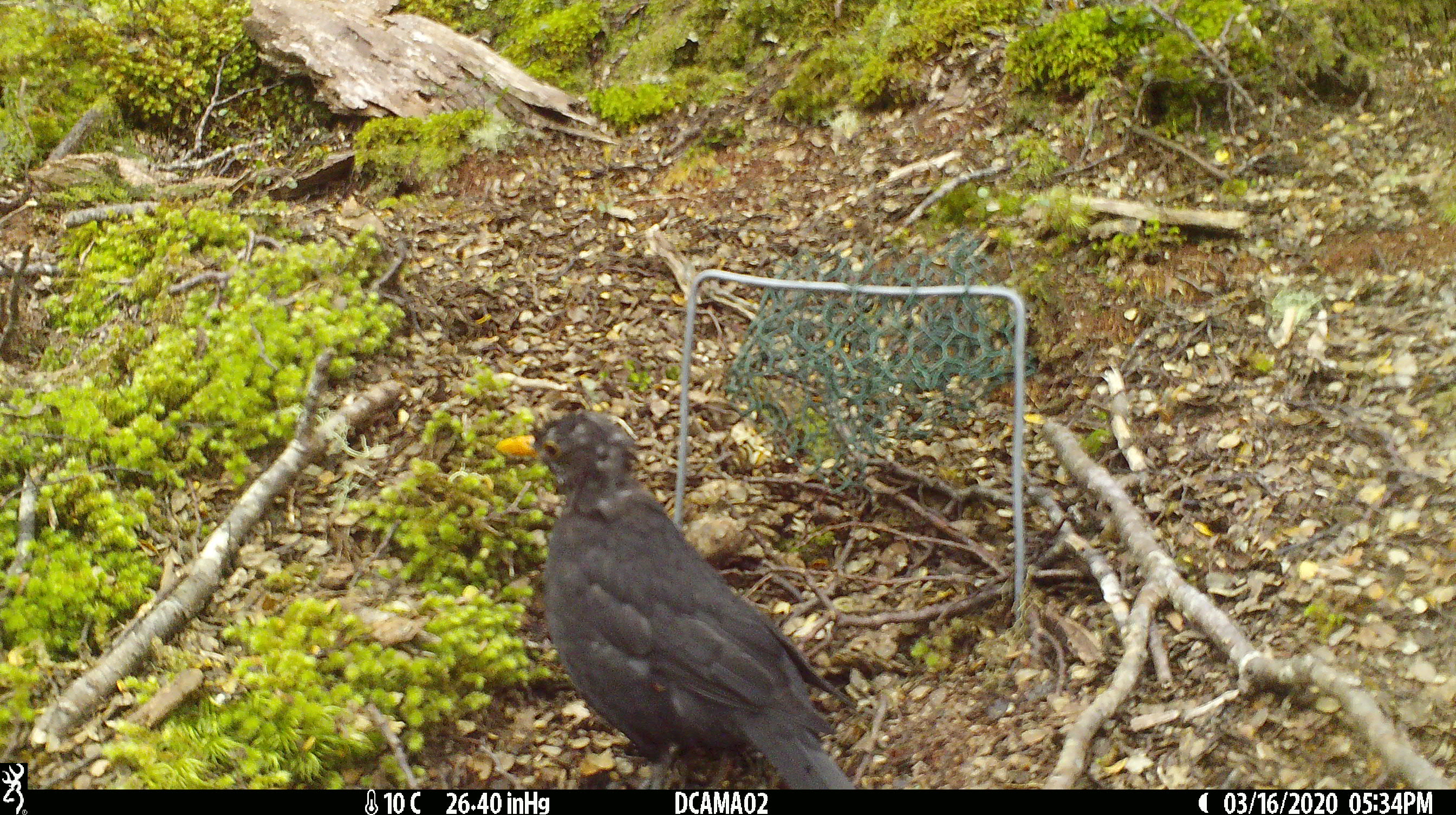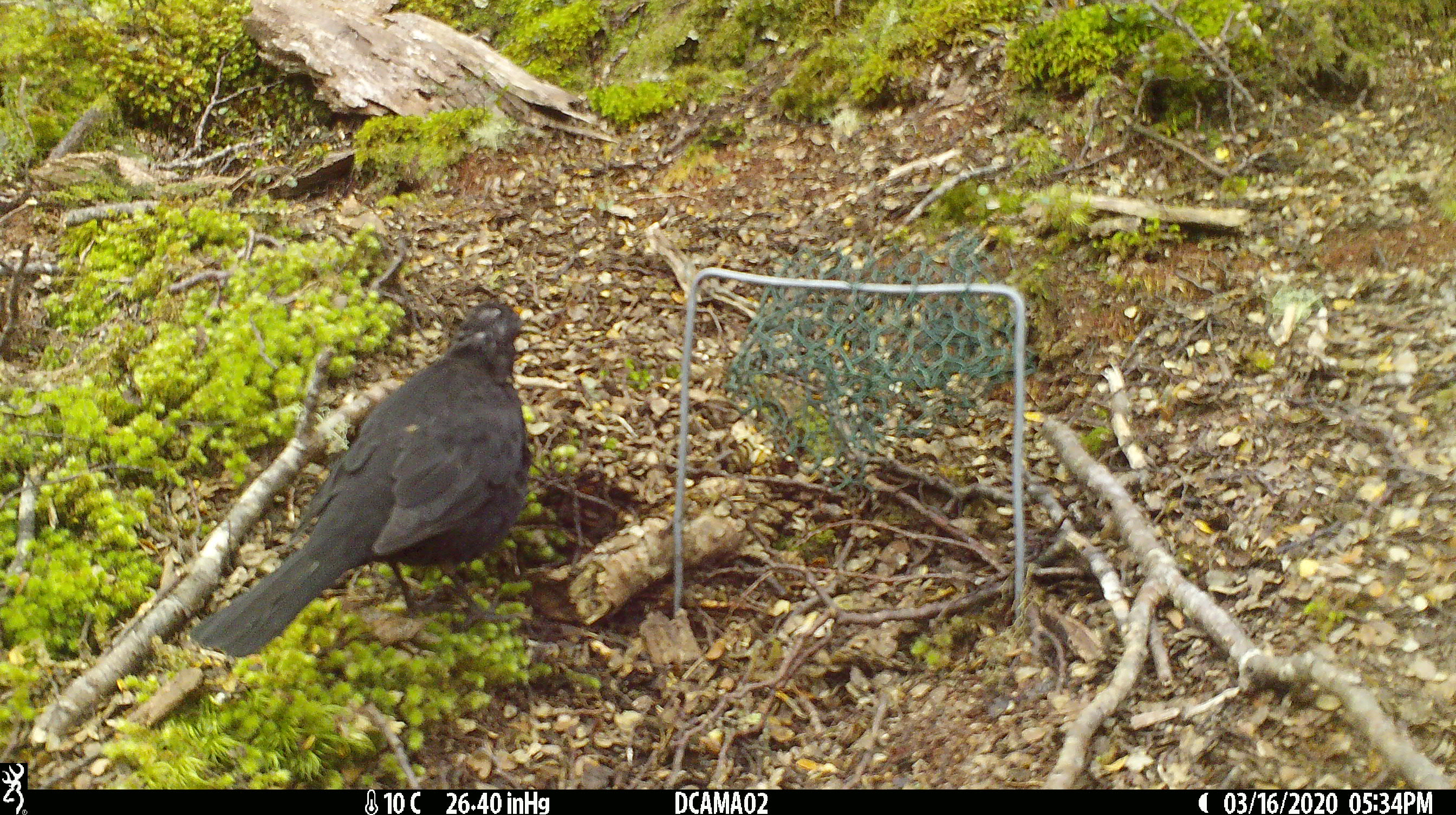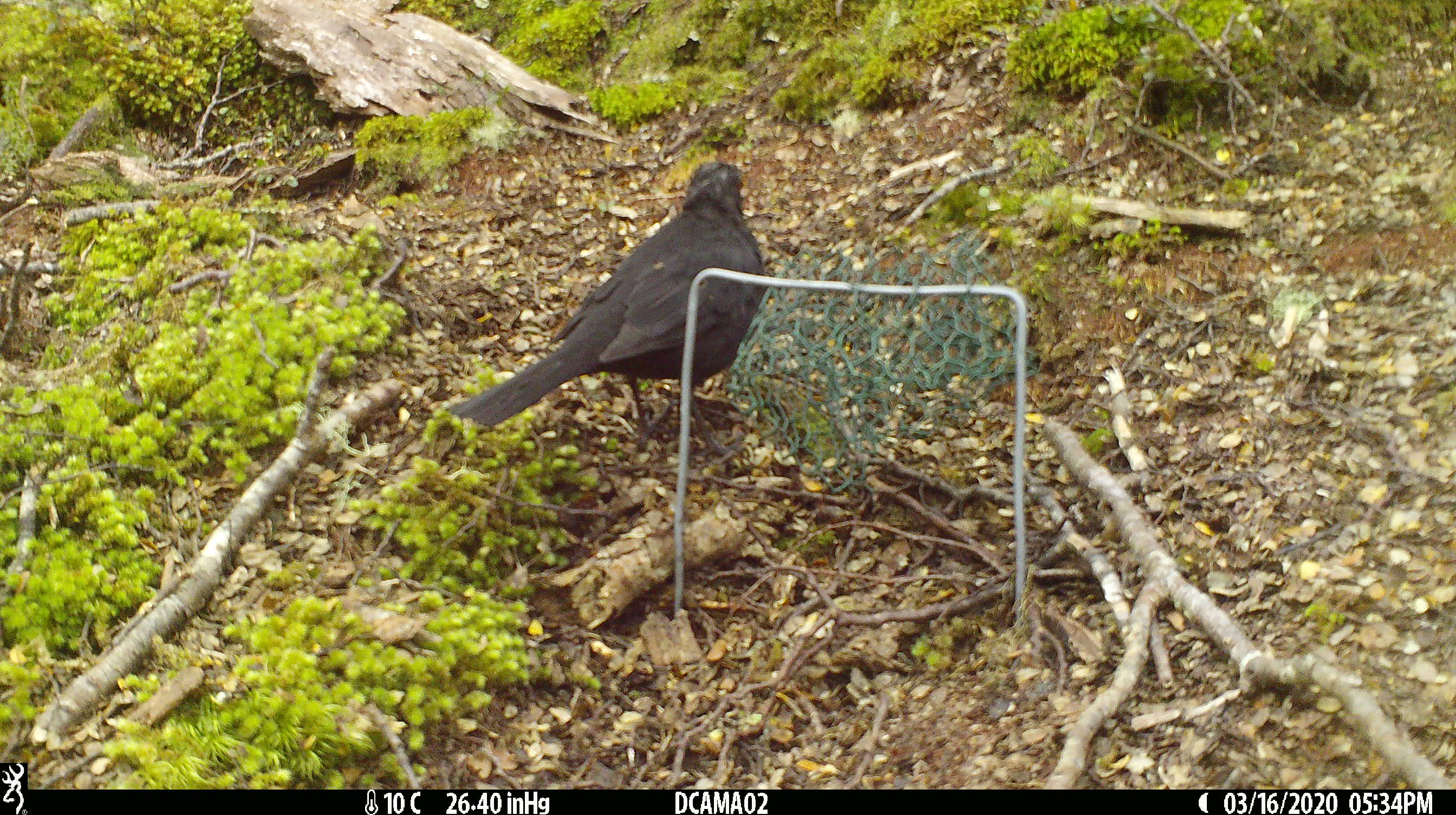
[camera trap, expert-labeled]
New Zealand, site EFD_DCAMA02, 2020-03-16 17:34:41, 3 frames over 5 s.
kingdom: Animalia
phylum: Chordata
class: Aves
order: Passeriformes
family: Turdidae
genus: Turdus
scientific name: Turdus merula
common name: eurasian blackbird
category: blackbird